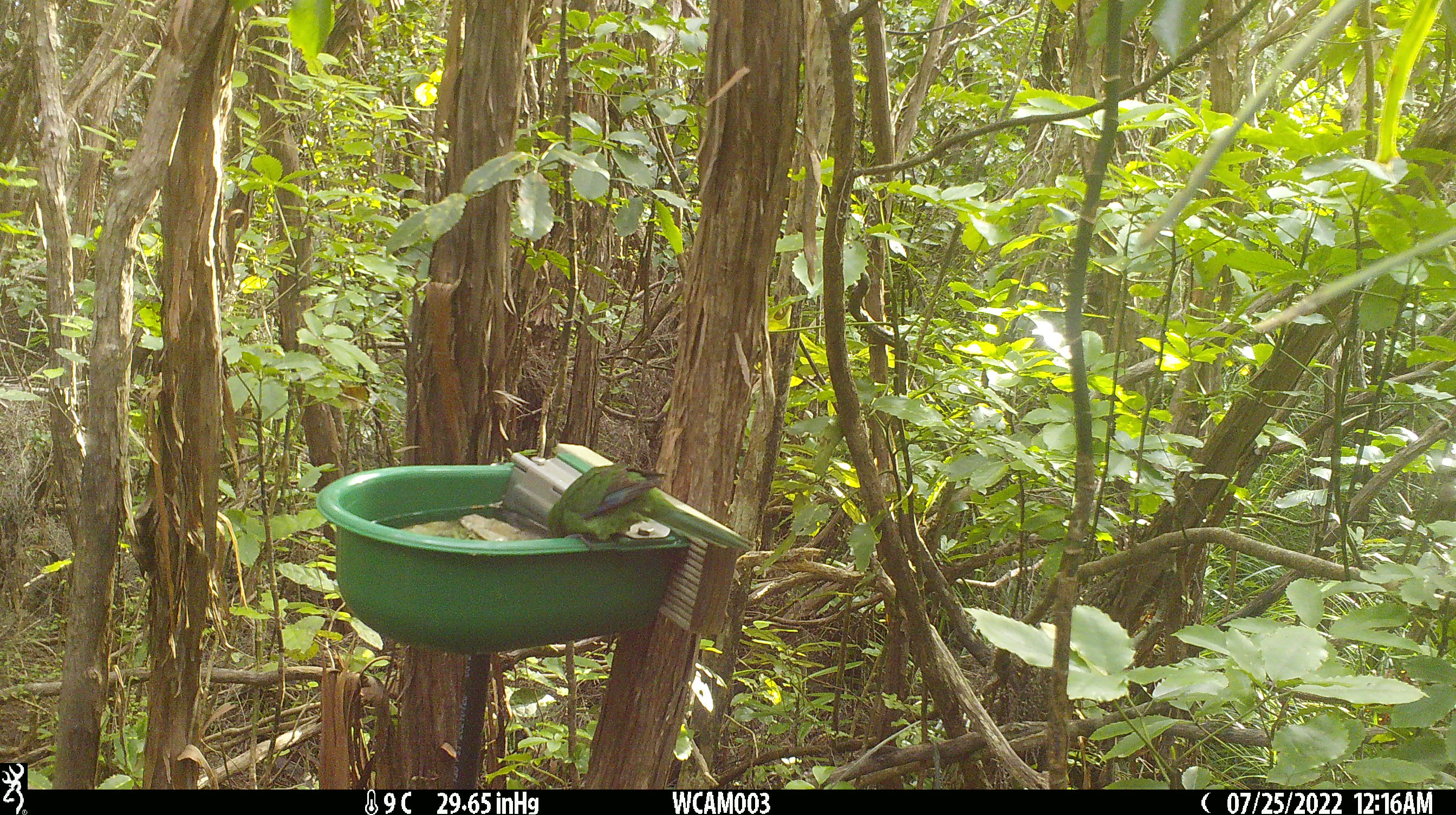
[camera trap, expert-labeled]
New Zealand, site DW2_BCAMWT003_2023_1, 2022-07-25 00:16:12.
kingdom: Animalia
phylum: Chordata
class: Aves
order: Psittaciformes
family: Psittaculidae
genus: Cyanoramphus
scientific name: Cyanoramphus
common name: parakeet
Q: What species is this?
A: Parakeet (Cyanoramphus).